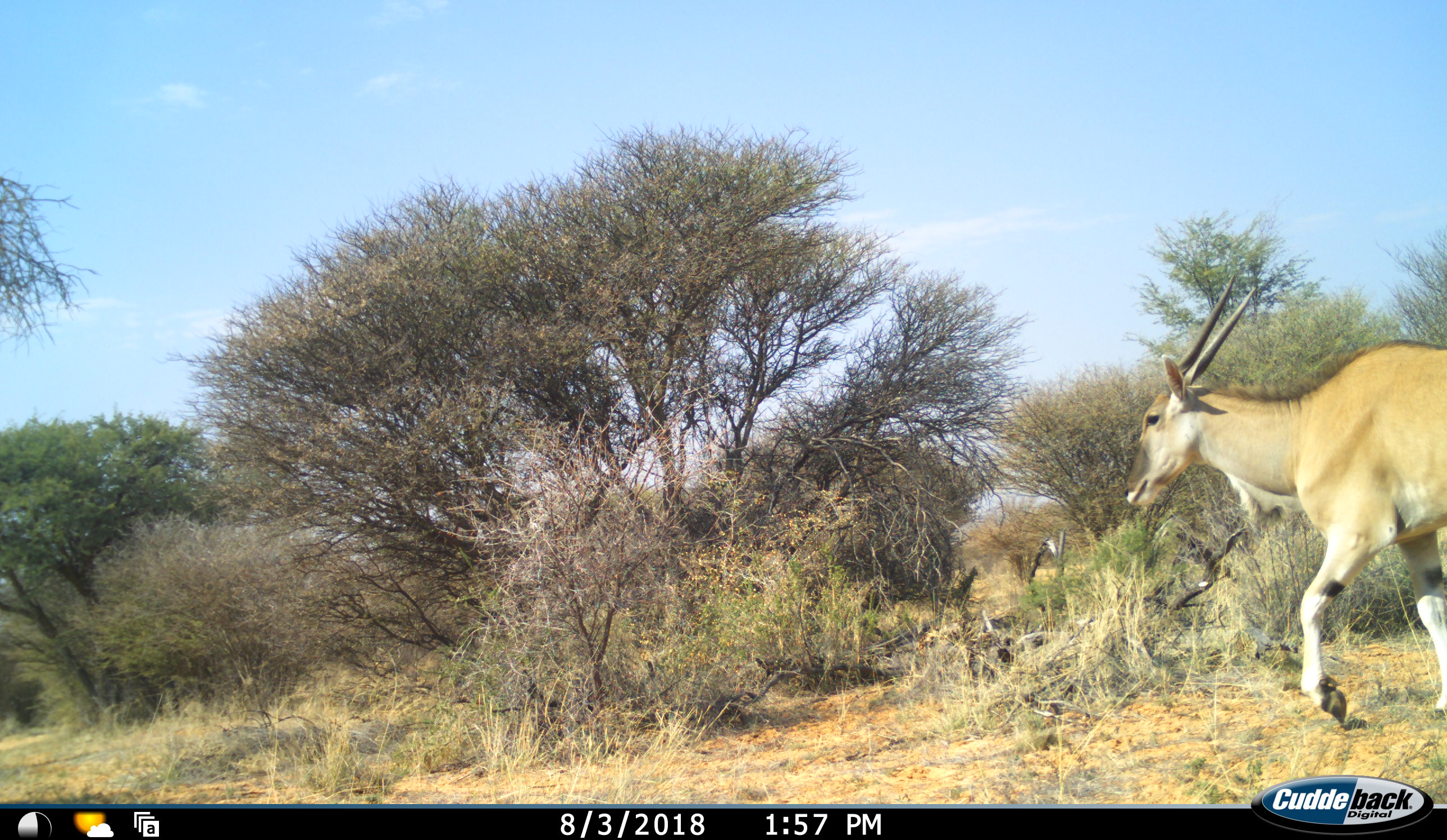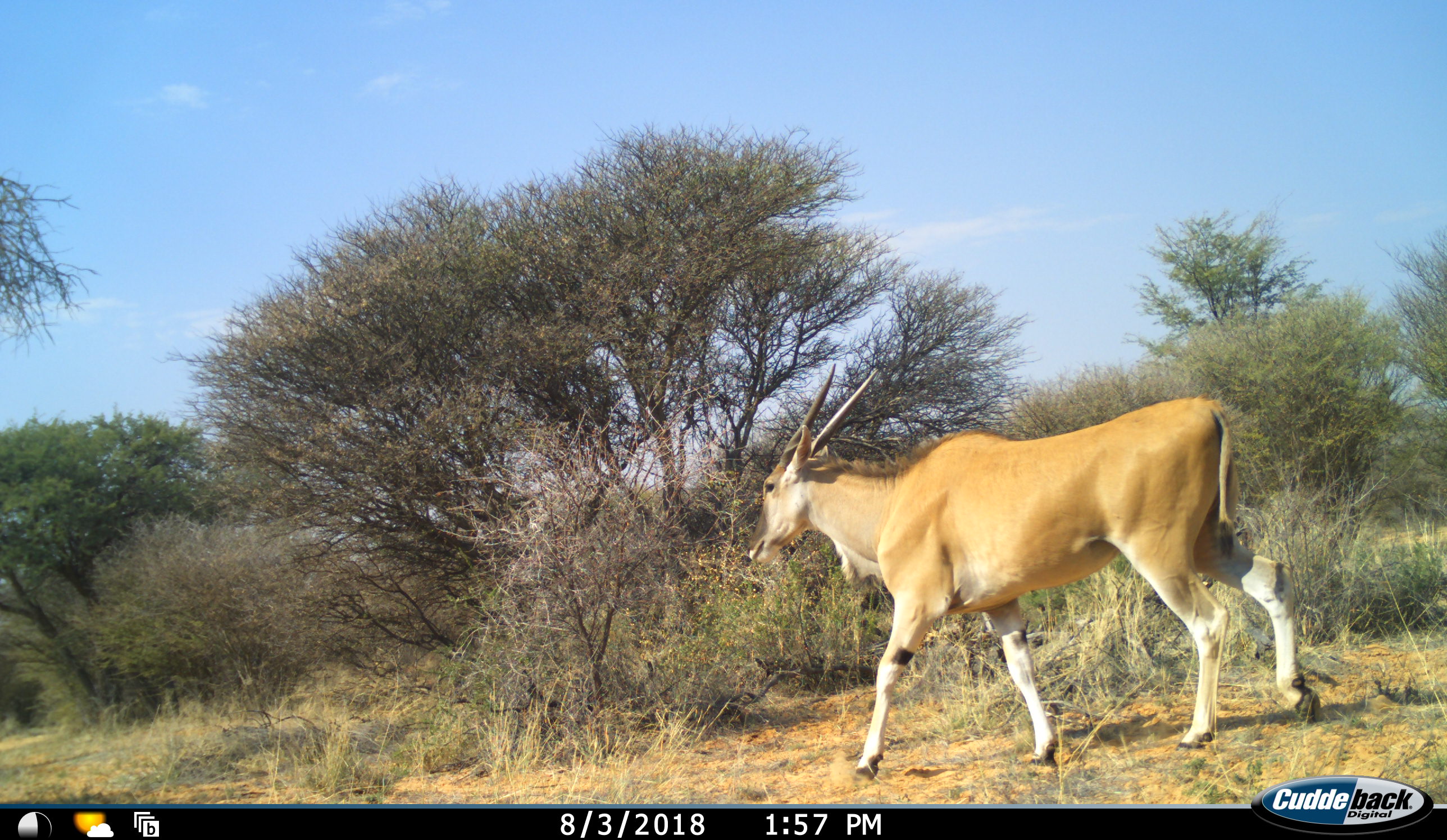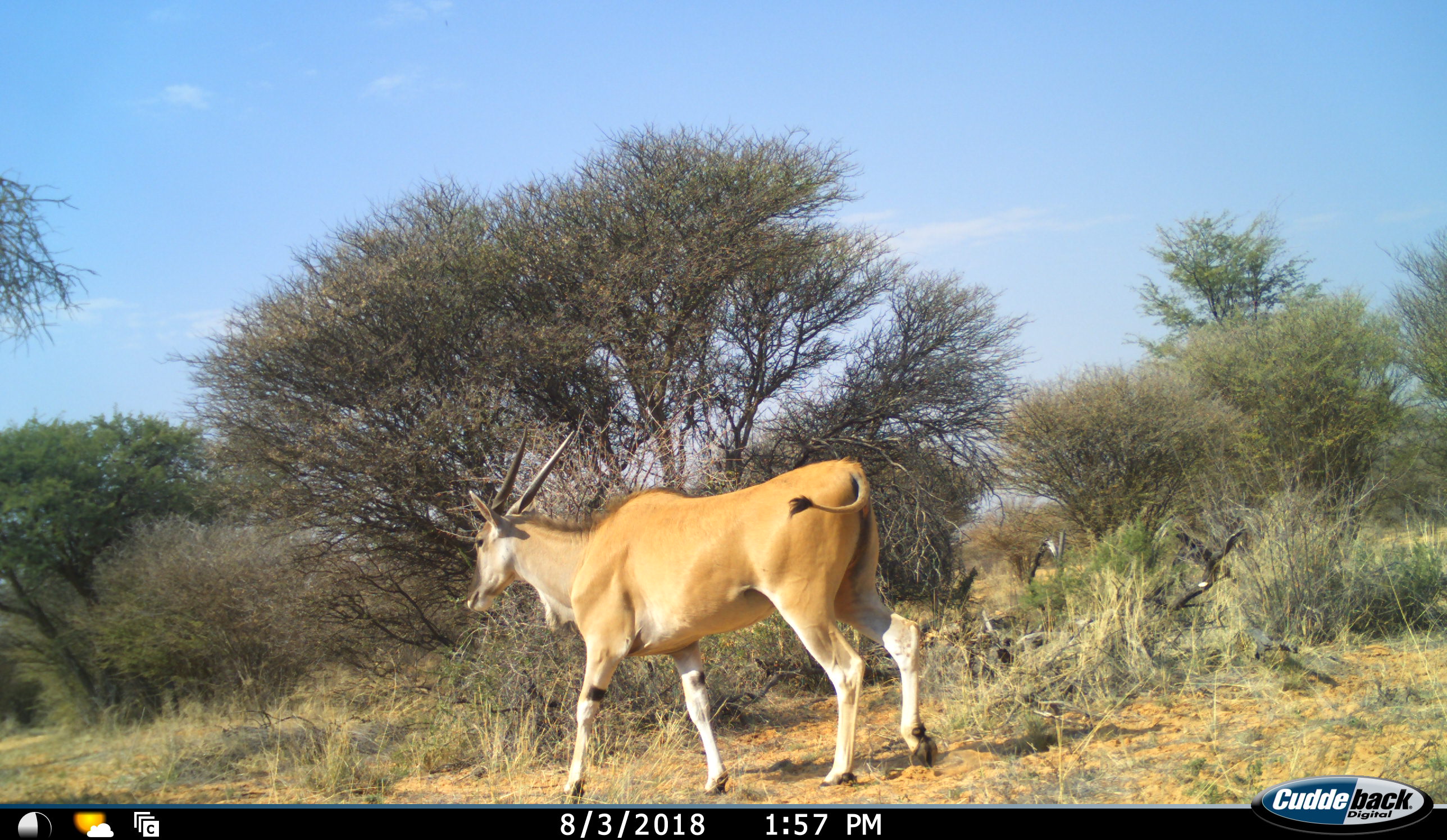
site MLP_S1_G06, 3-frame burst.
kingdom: Animalia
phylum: Chordata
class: Mammalia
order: Artiodactyla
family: Bovidae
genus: Tragelaphus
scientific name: Tragelaphus oryx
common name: eland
Eland (Tragelaphus oryx), count 1. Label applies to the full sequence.